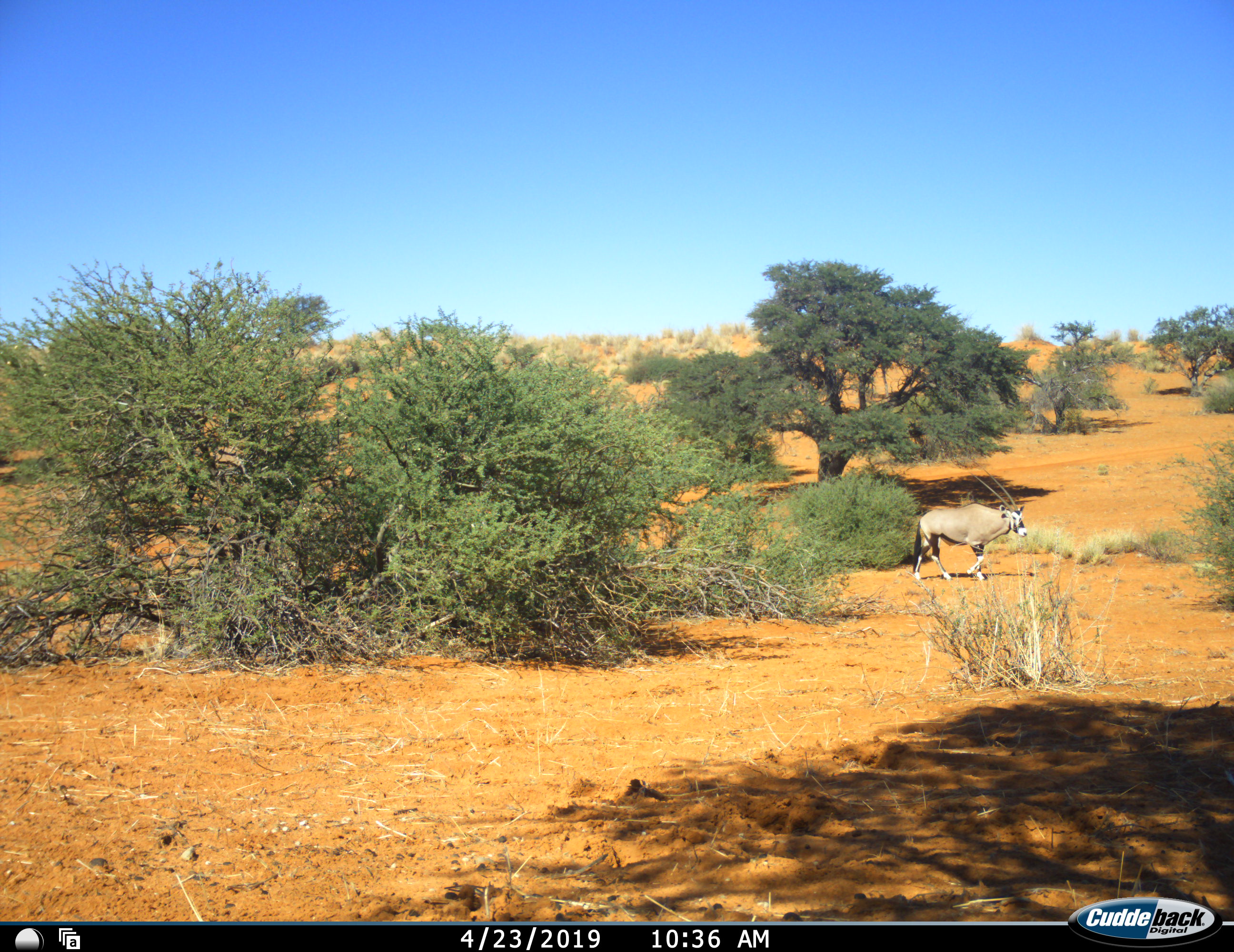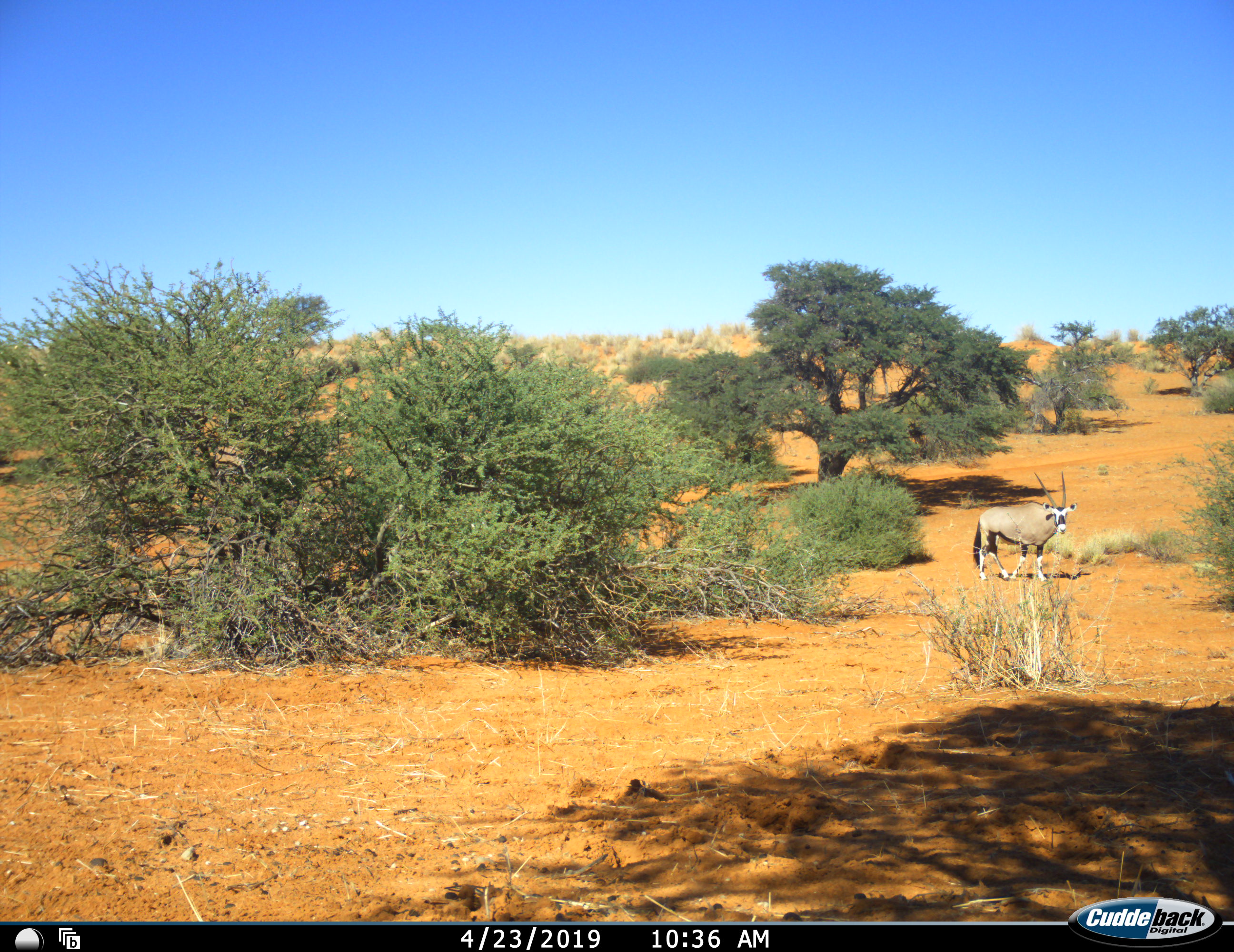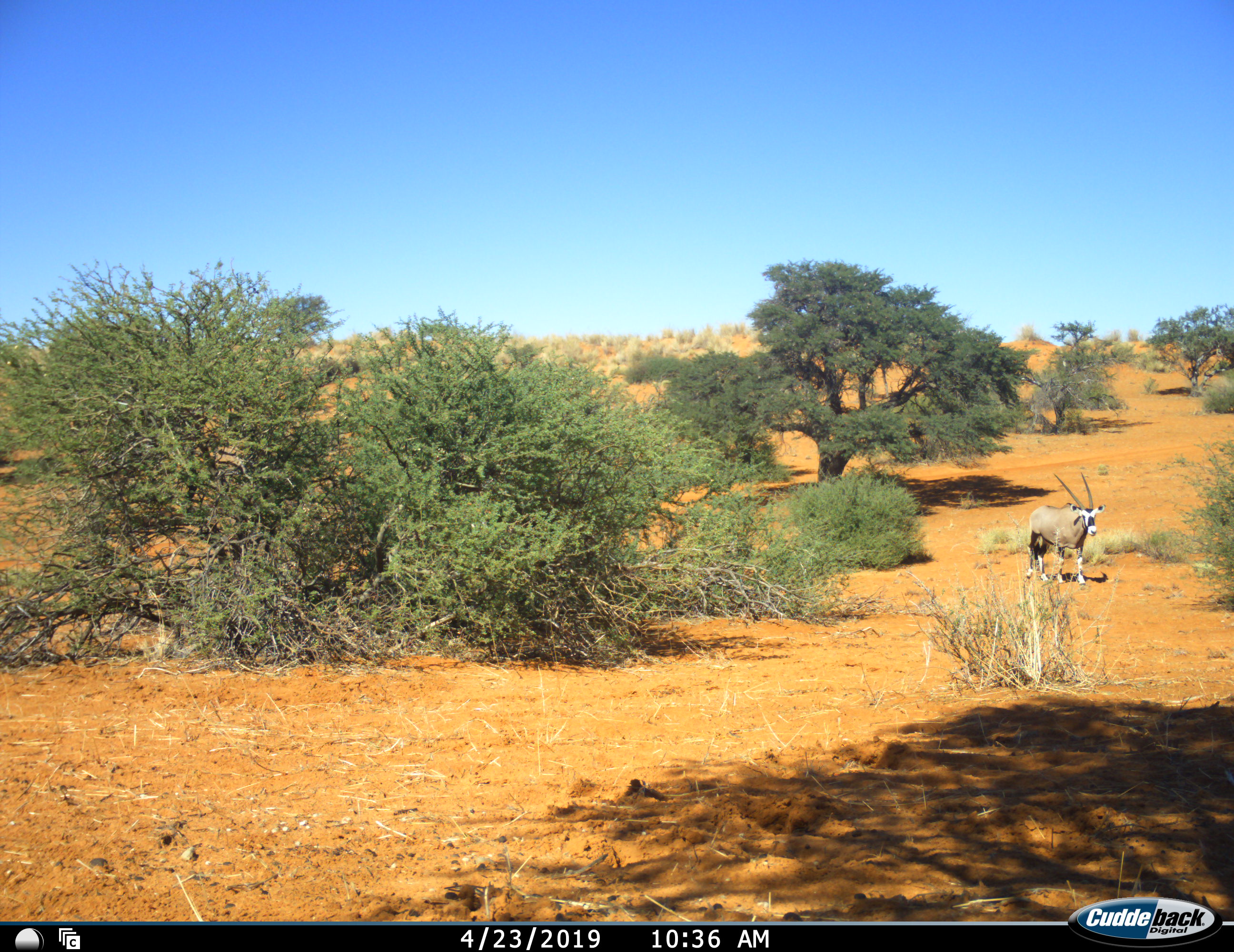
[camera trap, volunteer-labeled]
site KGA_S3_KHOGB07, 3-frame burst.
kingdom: Animalia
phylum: Chordata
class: Mammalia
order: Artiodactyla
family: Bovidae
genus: Oryx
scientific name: Oryx gazella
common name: gemsbok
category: oryx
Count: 1.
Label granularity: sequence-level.